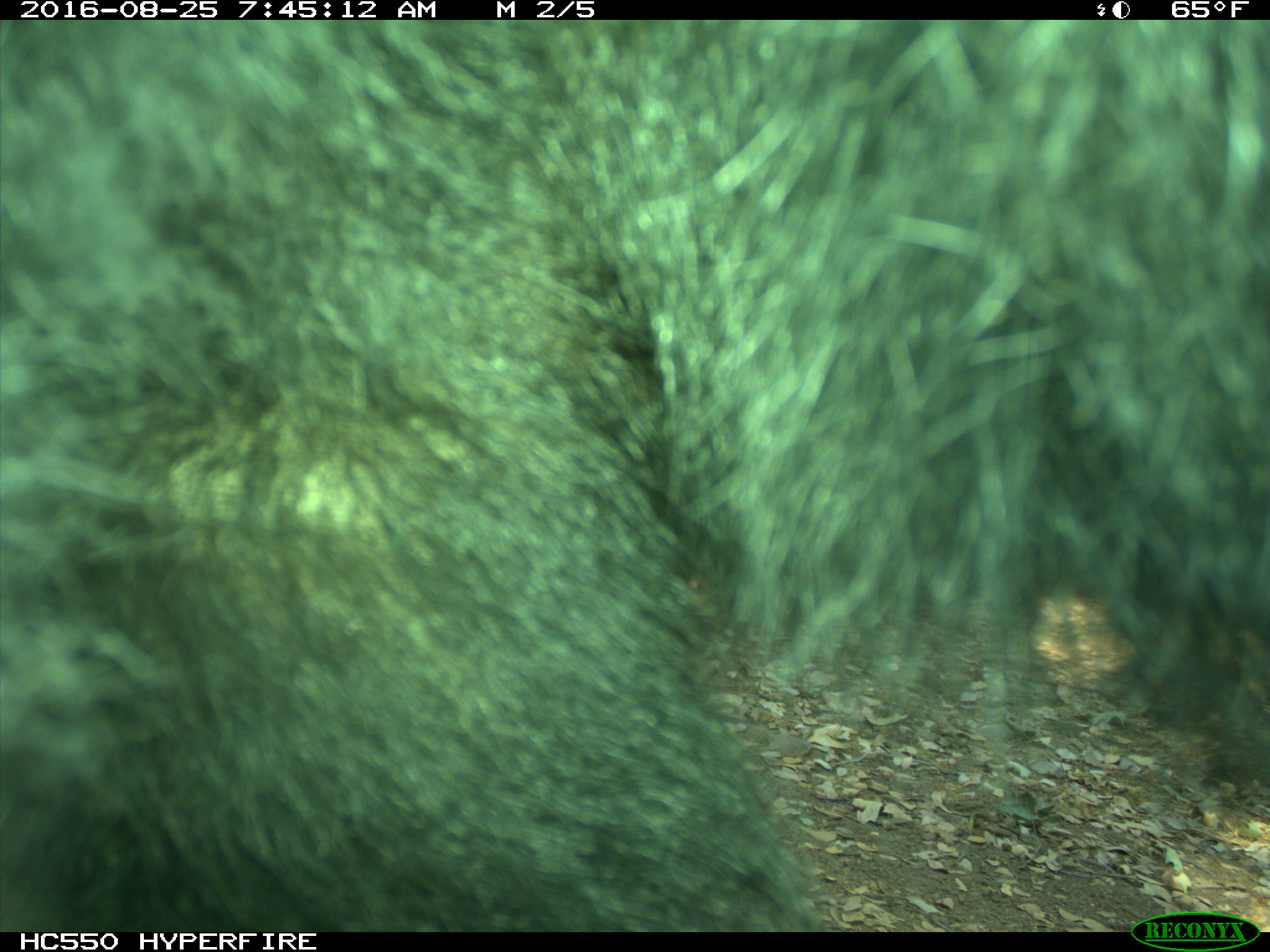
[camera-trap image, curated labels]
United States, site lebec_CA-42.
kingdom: Animalia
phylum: Chordata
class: Mammalia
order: Carnivora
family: Ursidae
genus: Ursus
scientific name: Ursus americanus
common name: american black bear